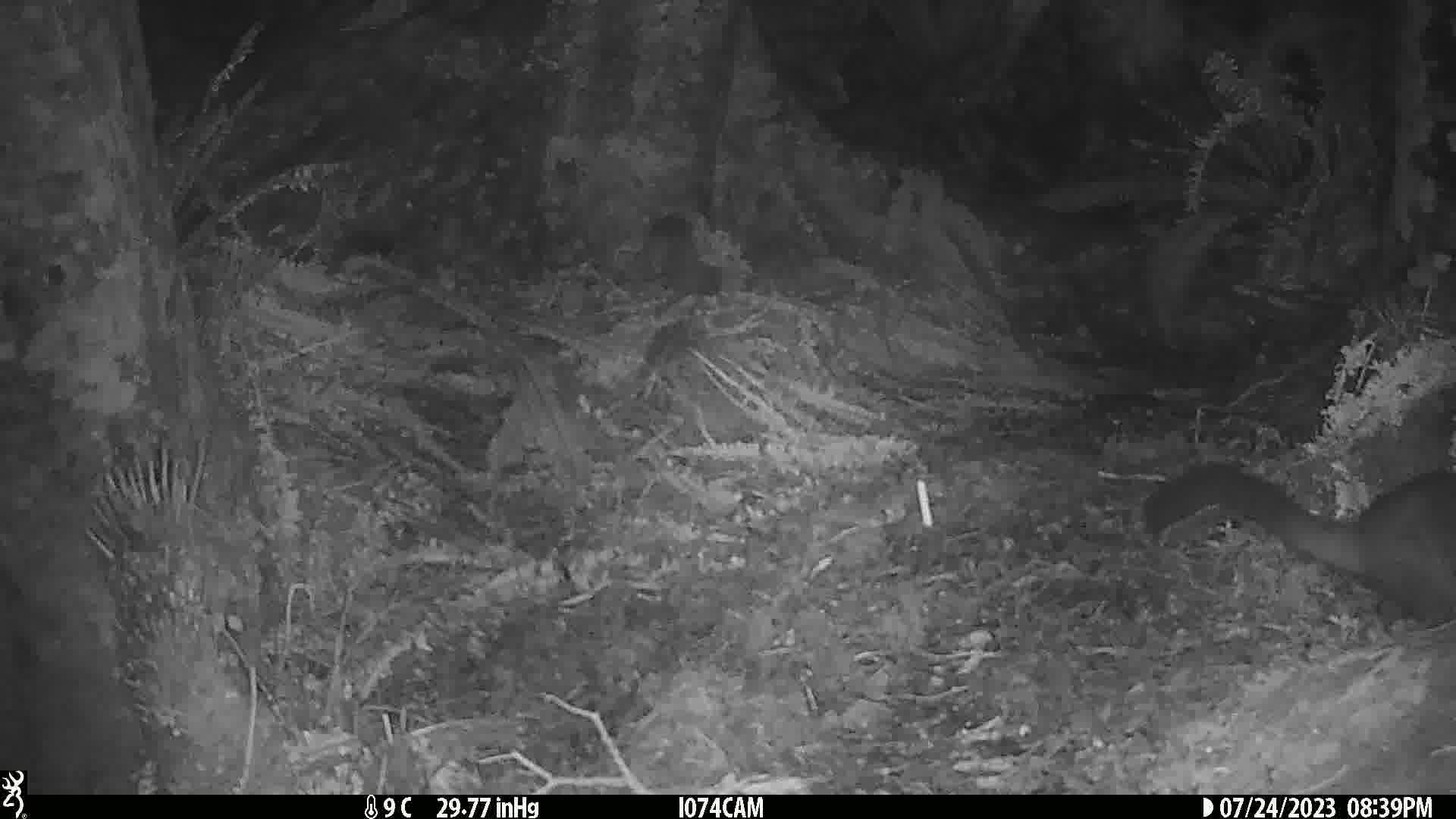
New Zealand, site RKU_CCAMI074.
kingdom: Animalia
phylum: Chordata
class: Mammalia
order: Diprotodontia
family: Phalangeridae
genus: Trichosurus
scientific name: Trichosurus vulpecula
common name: common brushtail possum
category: possum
Possum (common brushtail possum) (Trichosurus vulpecula).